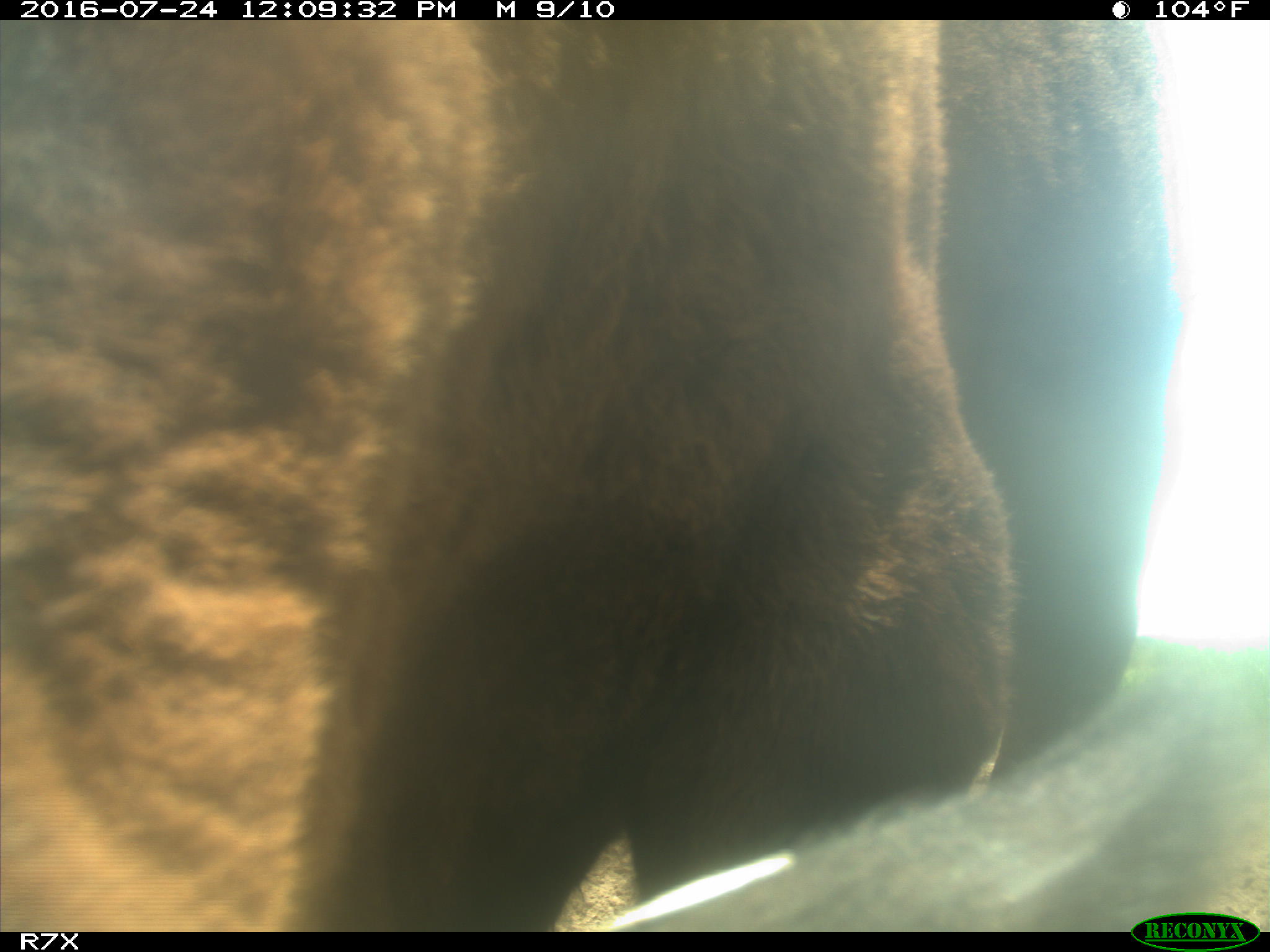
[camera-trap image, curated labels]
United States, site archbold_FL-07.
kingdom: Animalia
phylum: Chordata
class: Mammalia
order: Artiodactyla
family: Bovidae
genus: Bos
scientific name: Bos taurus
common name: domestic cow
Bos taurus (domestic cow).